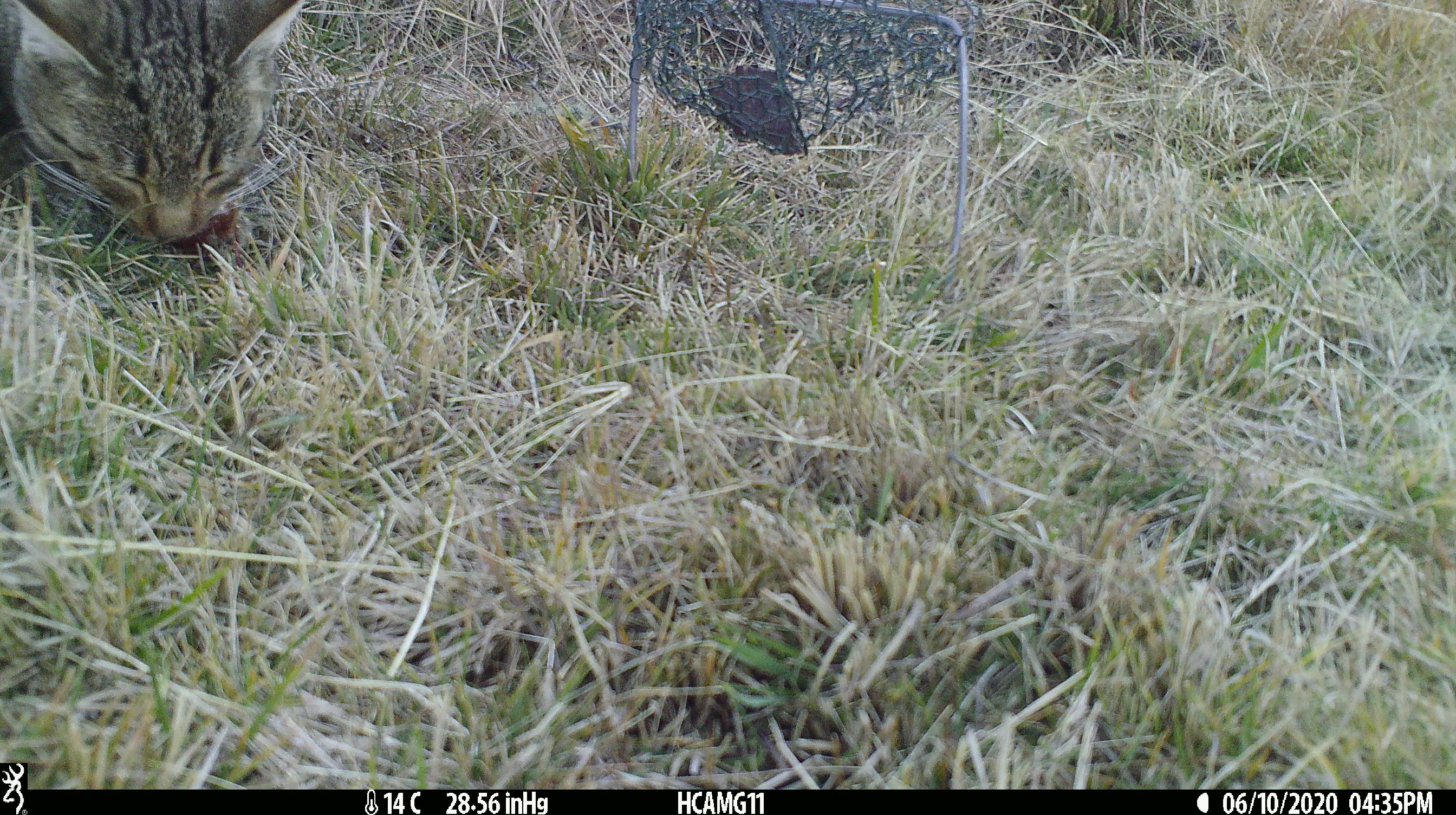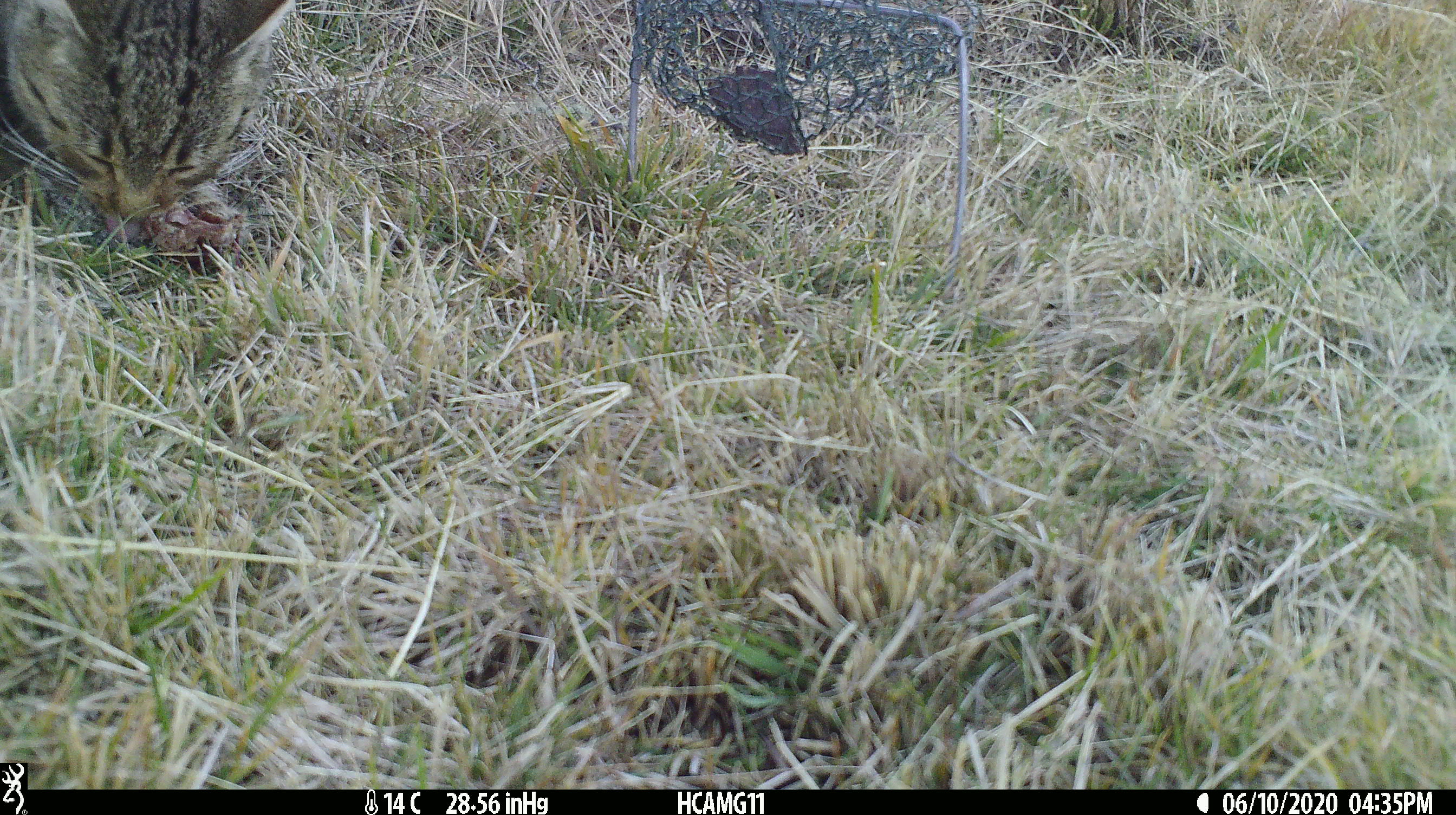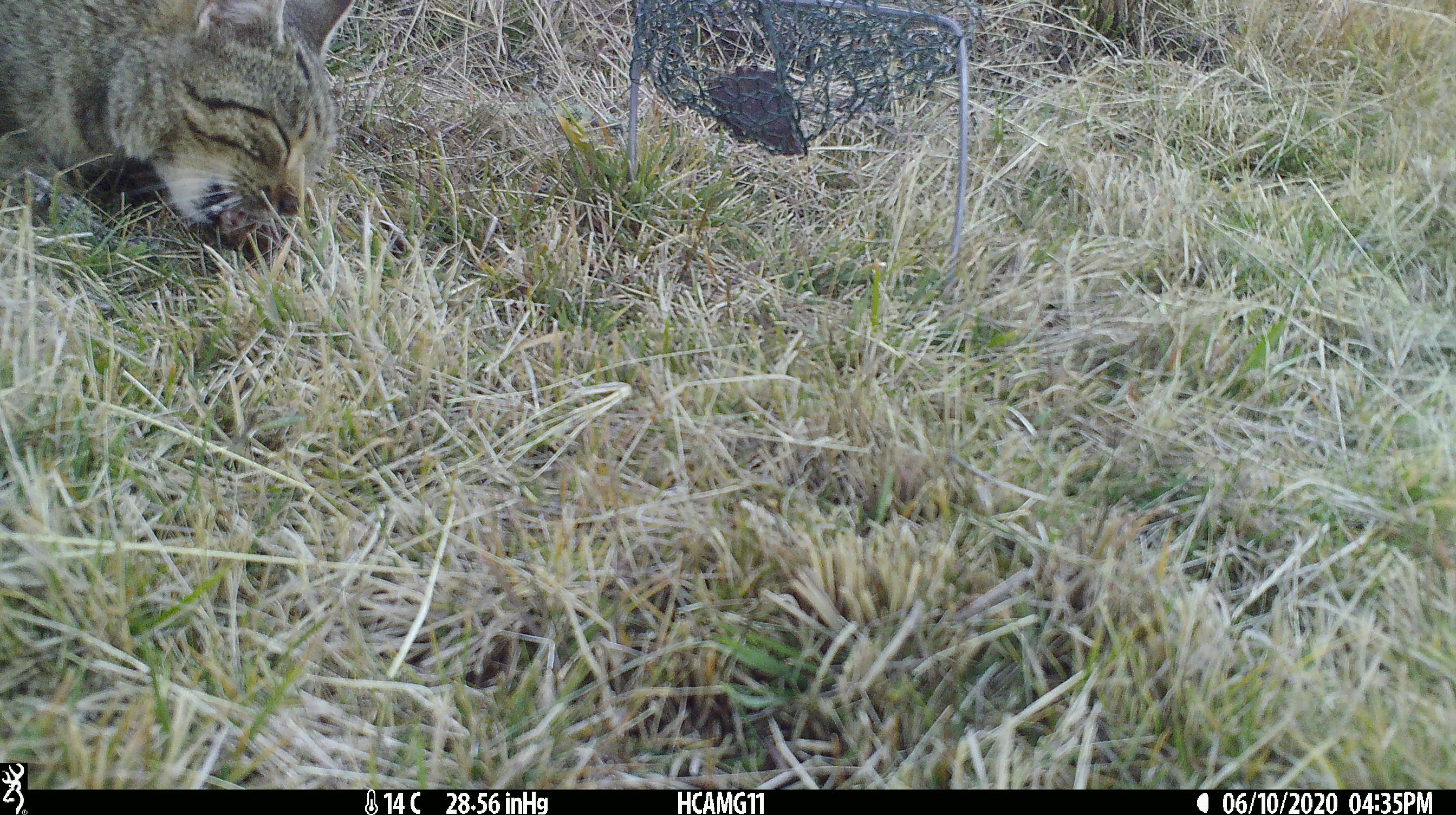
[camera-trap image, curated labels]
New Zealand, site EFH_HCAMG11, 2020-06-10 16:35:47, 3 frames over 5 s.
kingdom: Animalia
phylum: Chordata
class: Mammalia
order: Carnivora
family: Felidae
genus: Felis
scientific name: Felis catus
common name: domestic cat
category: cat